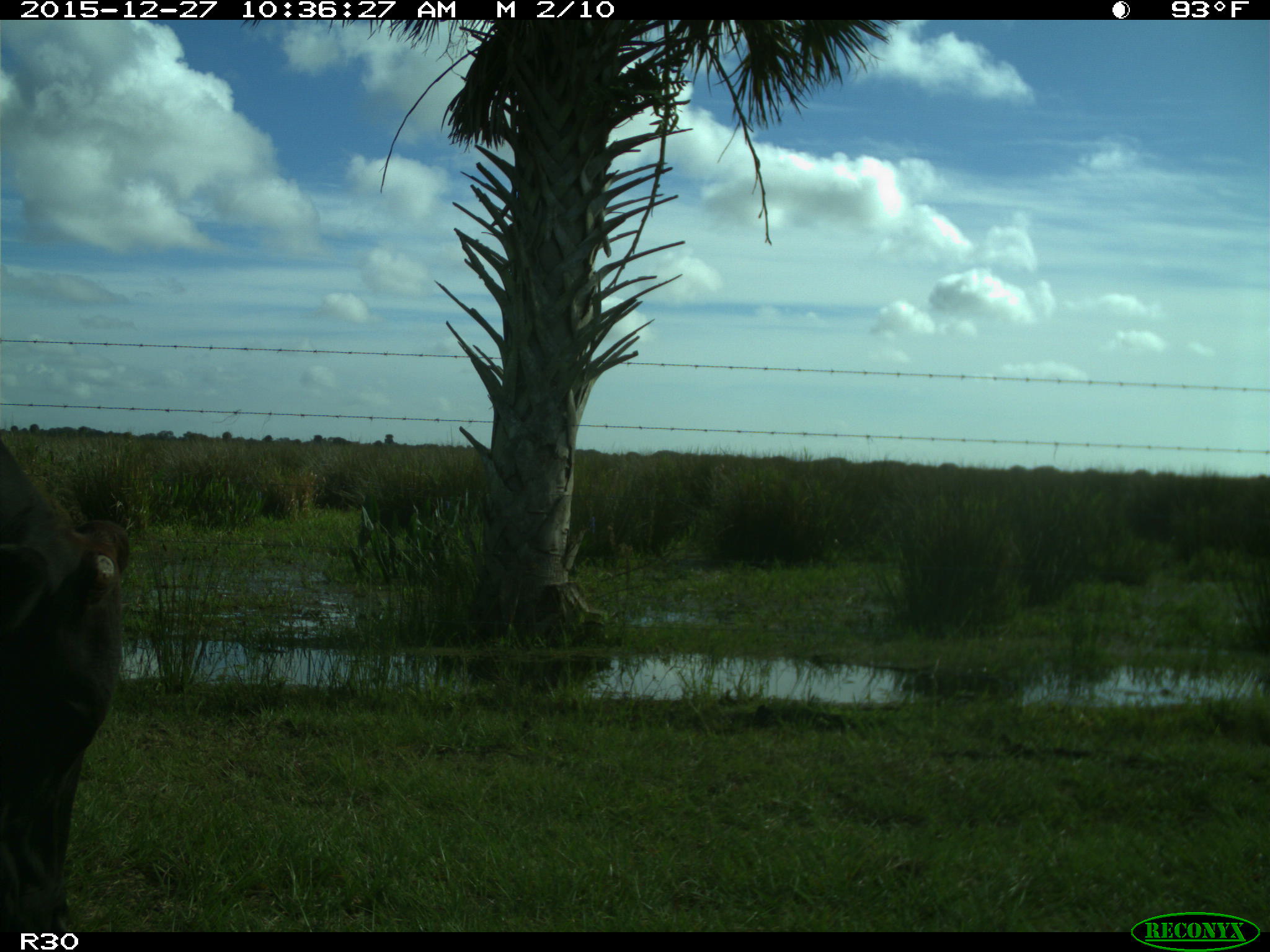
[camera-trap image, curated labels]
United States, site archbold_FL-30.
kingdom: Animalia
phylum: Chordata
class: Mammalia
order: Artiodactyla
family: Bovidae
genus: Bos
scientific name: Bos taurus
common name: domestic cow